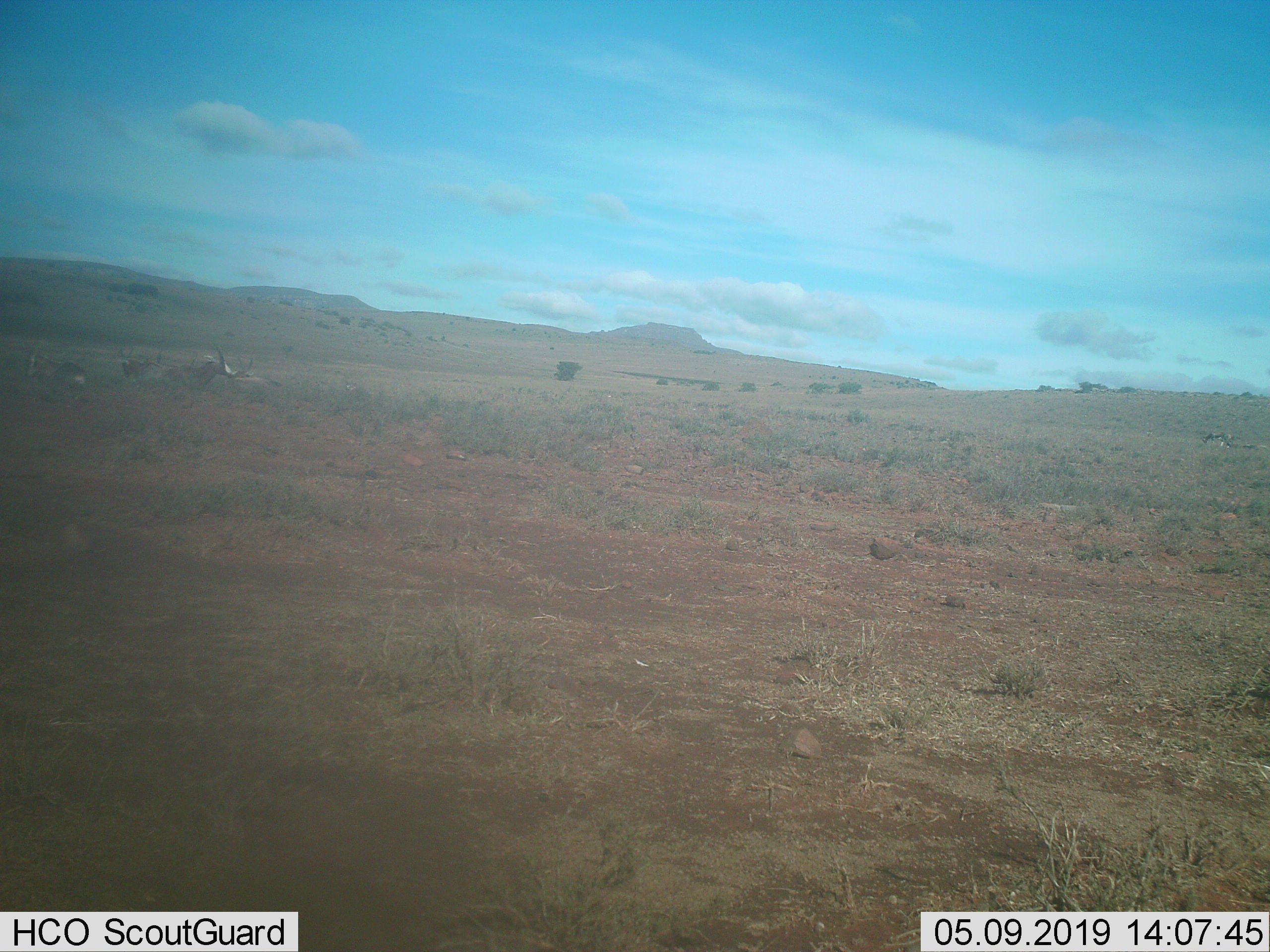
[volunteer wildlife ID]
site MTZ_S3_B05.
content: unidentified animal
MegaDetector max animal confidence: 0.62